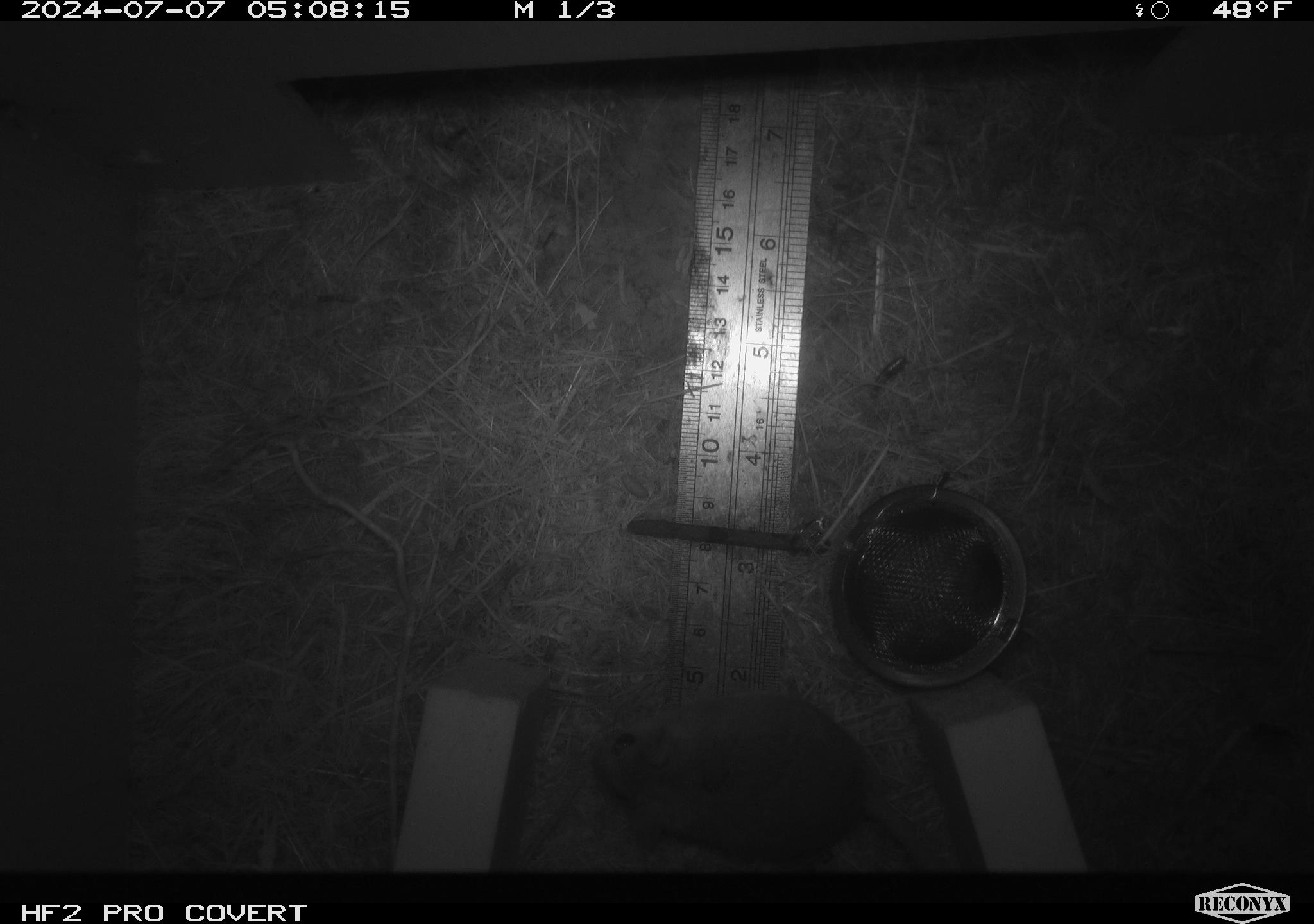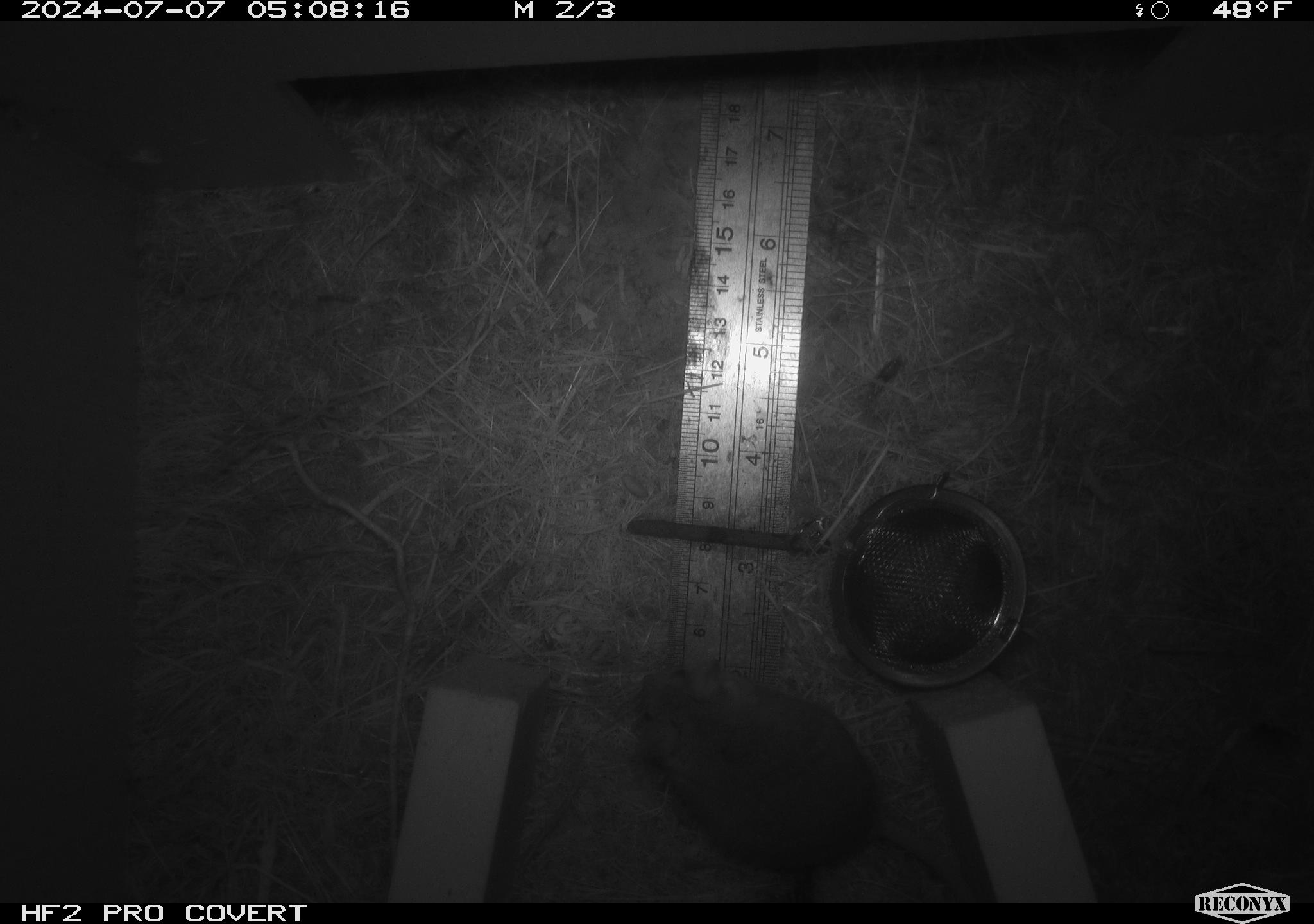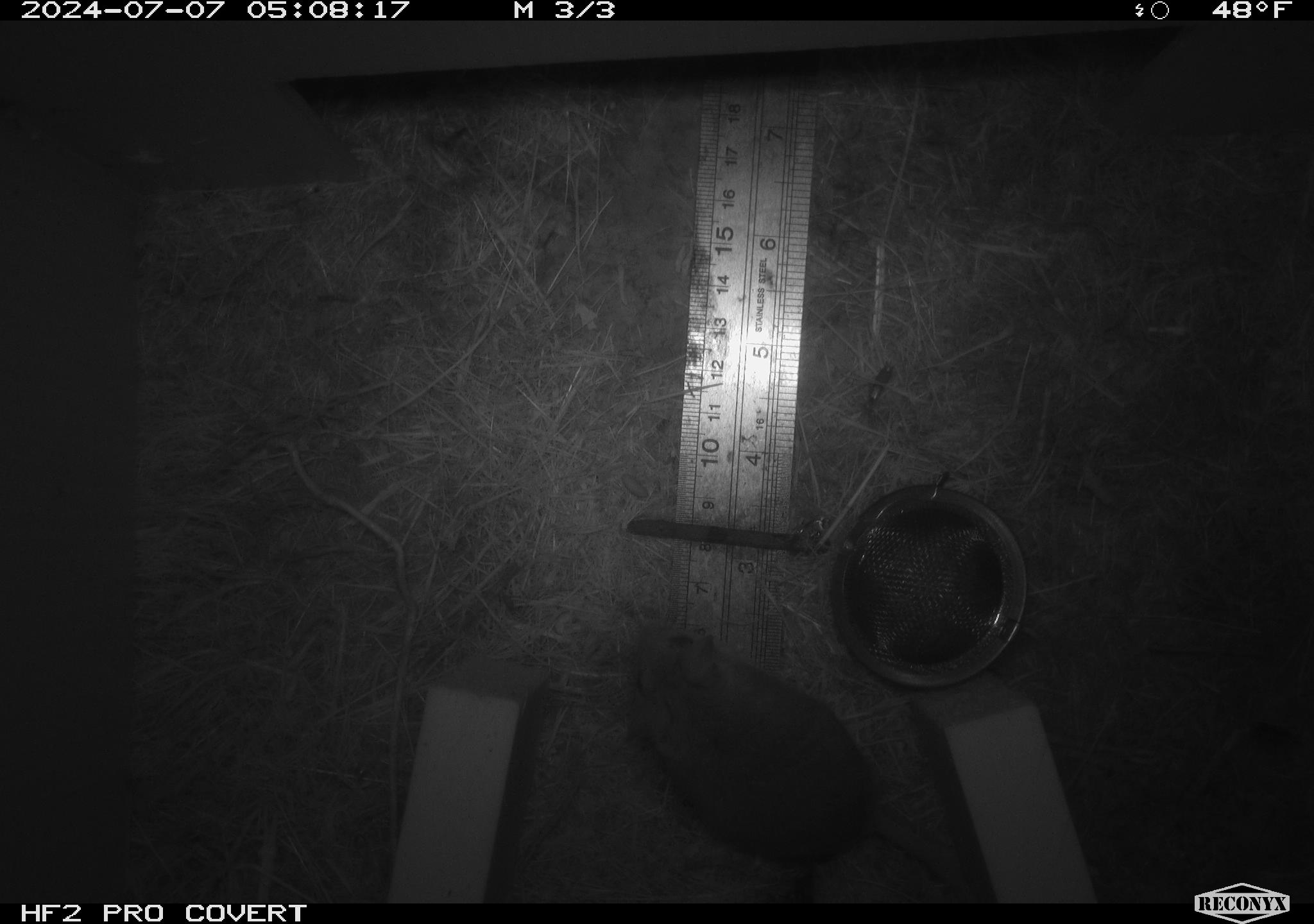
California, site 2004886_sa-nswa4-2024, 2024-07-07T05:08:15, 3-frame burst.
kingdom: Animalia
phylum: Arthropoda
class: Malacostraca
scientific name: Malacostraca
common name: amphipods, crabs, isopods, krill, lobsters and shrimps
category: malacostracan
Malacostracan (amphipods, crabs, isopods, krill, lobsters and shrimps) (Malacostraca).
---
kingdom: Animalia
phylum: Chordata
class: Mammalia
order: Rodentia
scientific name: Rodentia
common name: mouse species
Mouse species (Rodentia).